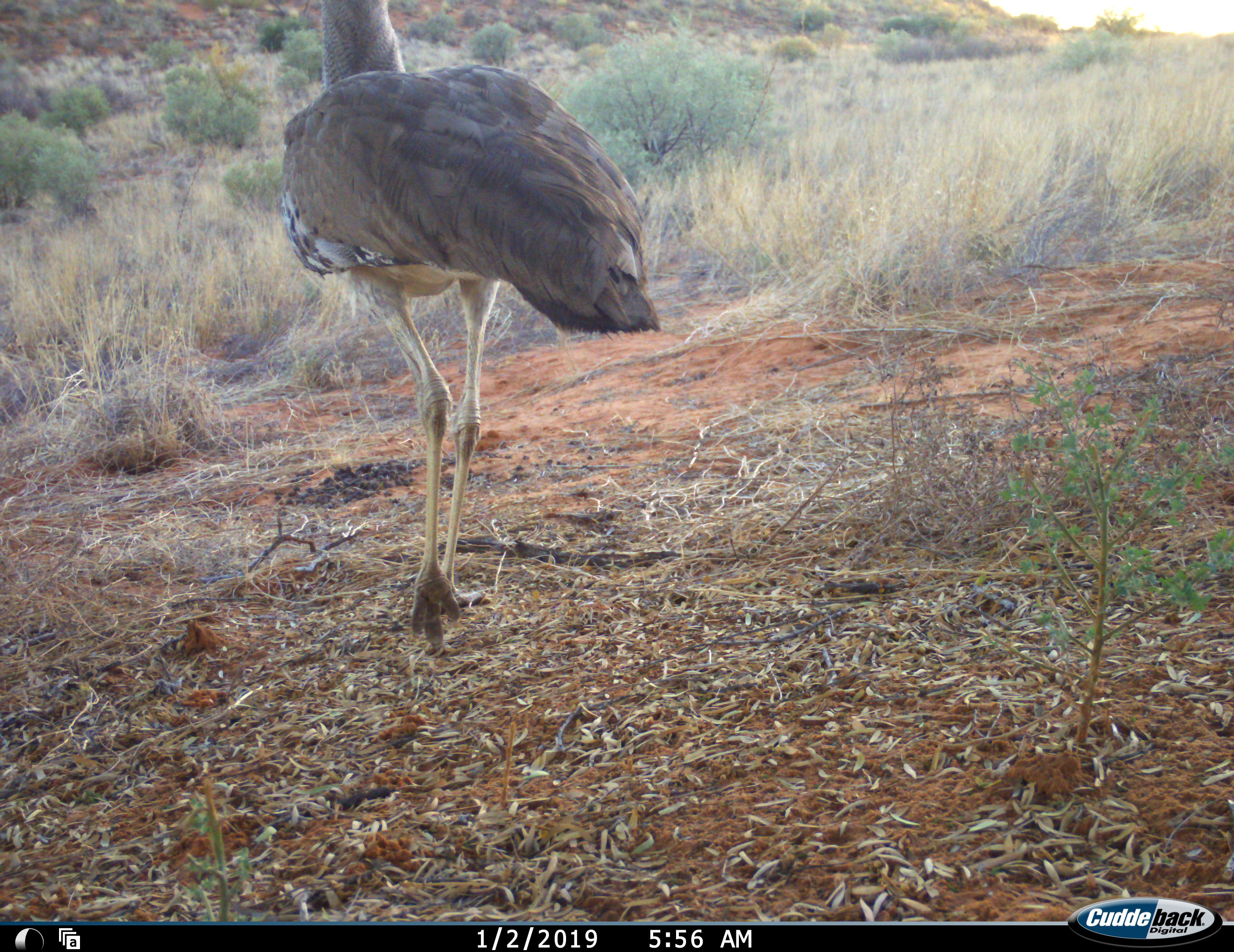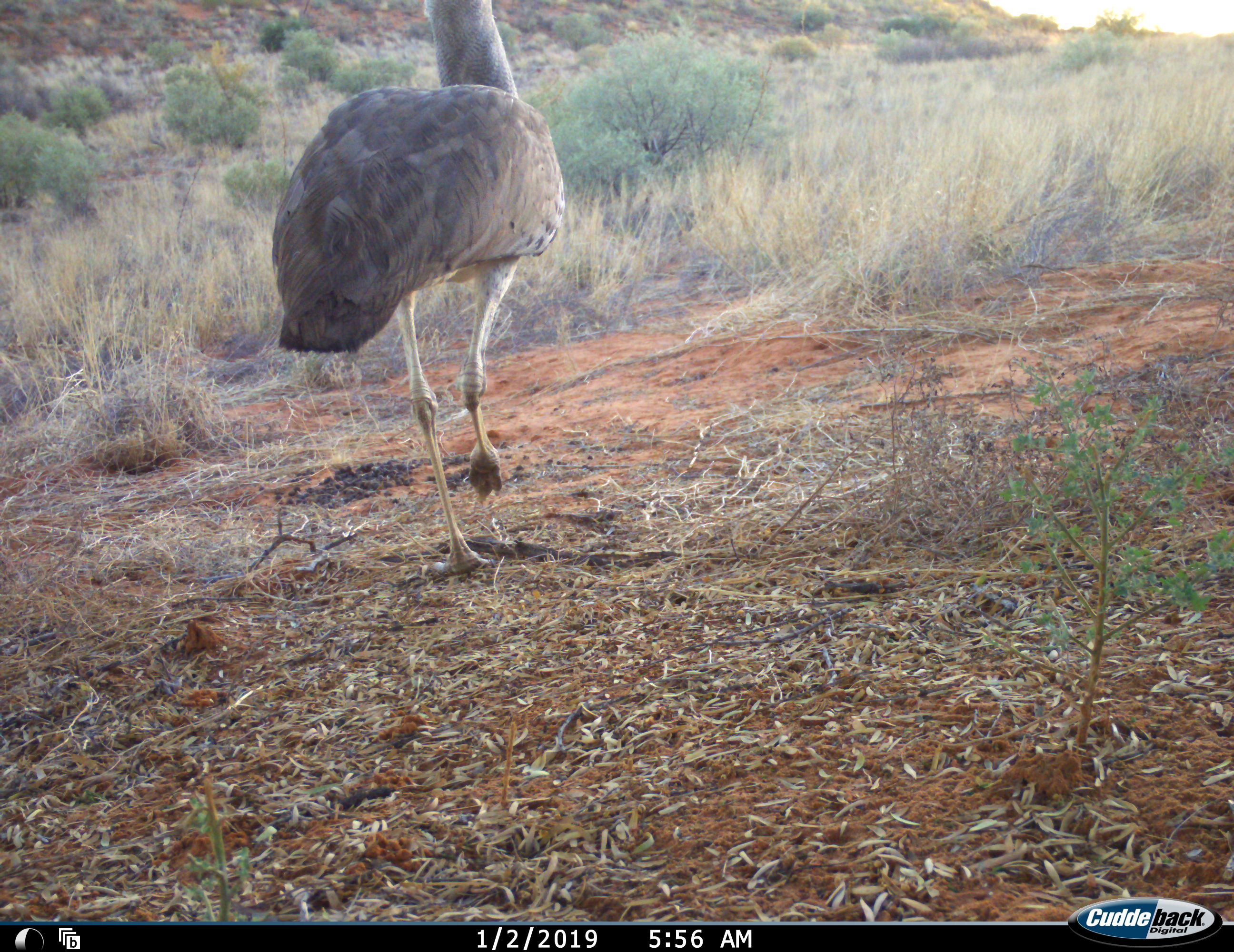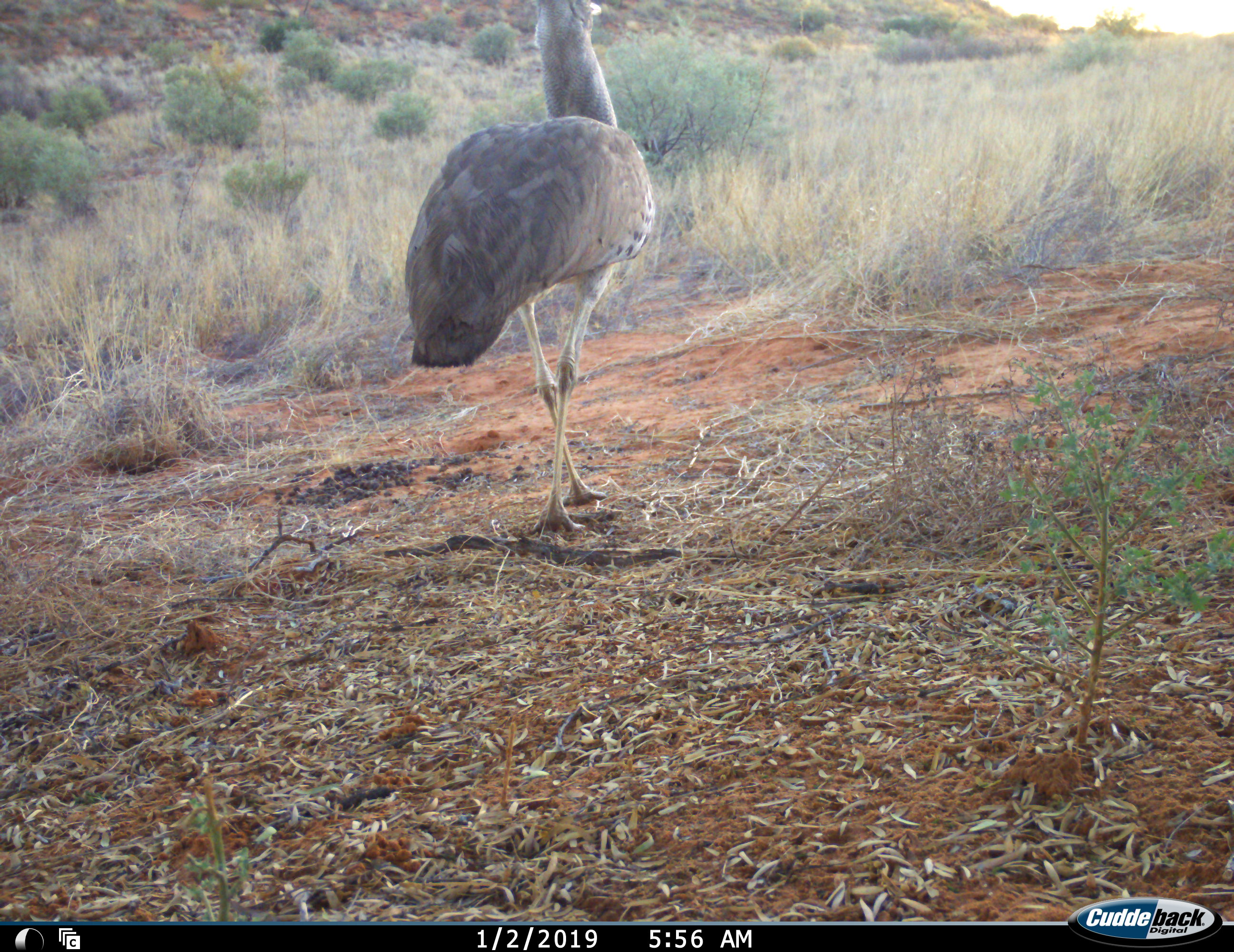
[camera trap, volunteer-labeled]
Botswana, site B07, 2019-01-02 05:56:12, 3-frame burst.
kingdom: Animalia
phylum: Chordata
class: Aves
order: Otidiformes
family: Otididae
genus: Ardeotis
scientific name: Ardeotis kori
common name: kori bustard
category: bustardkori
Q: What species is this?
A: Bustardkori (kori bustard) (Ardeotis kori).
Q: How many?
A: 1.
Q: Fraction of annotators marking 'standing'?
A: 0%.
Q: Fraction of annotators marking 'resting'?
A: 0%.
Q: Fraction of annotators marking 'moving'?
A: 100%.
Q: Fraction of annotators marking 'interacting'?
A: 0%.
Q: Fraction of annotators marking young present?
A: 0%.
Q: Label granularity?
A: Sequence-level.